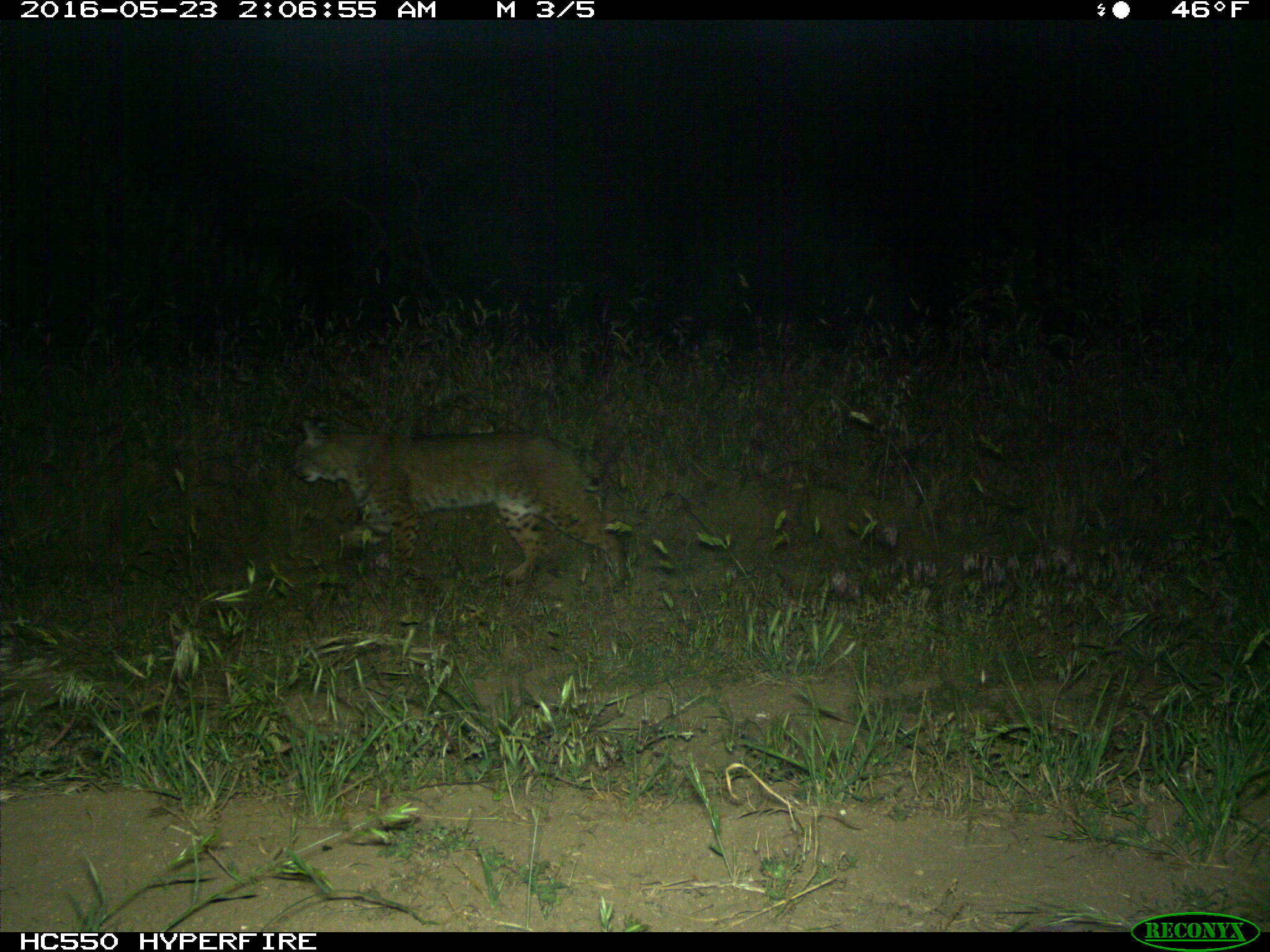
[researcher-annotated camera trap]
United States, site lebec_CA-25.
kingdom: Animalia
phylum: Chordata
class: Mammalia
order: Carnivora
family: Felidae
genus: Lynx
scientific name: Lynx rufus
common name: bobcat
Lynx rufus (bobcat).